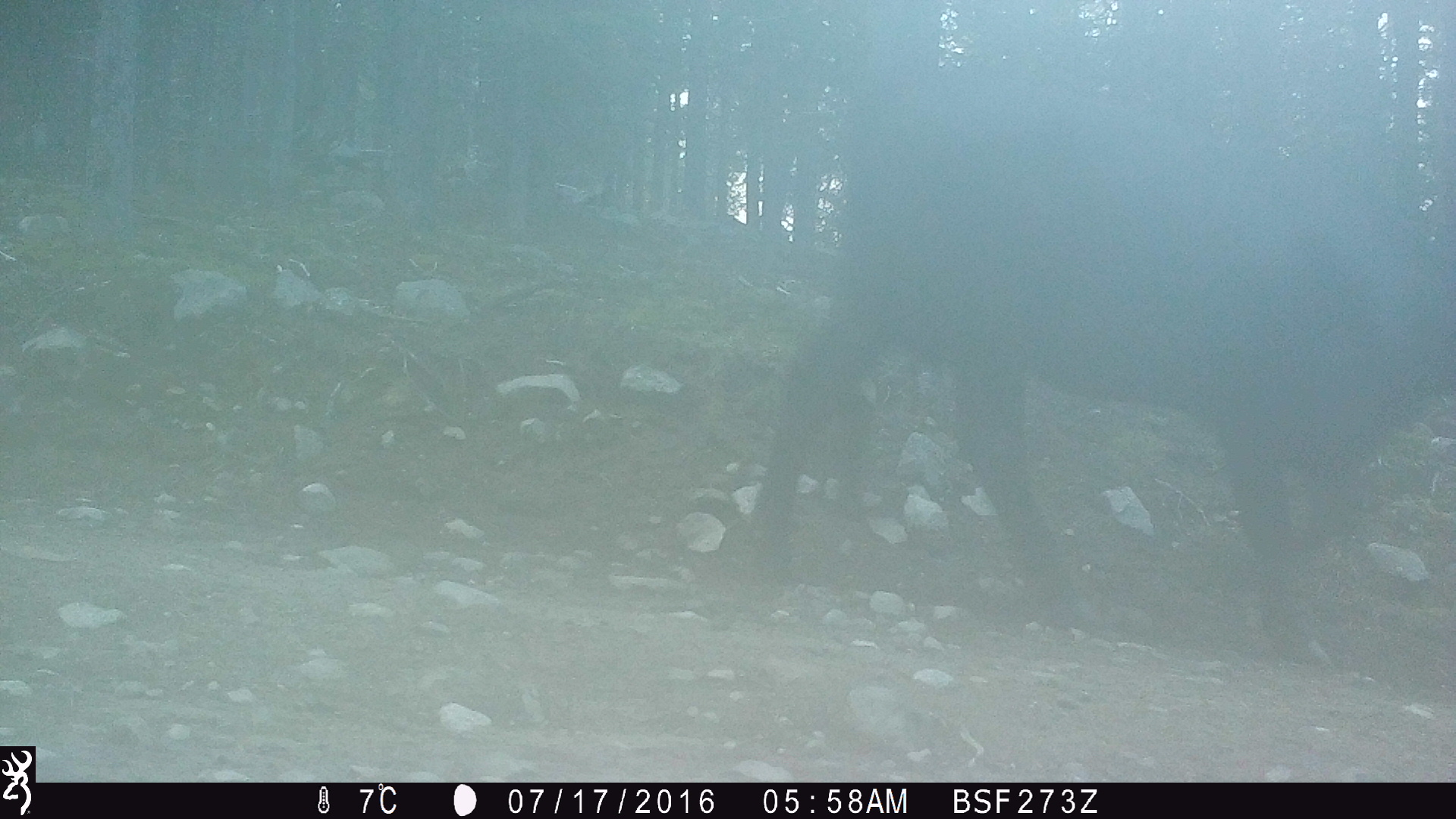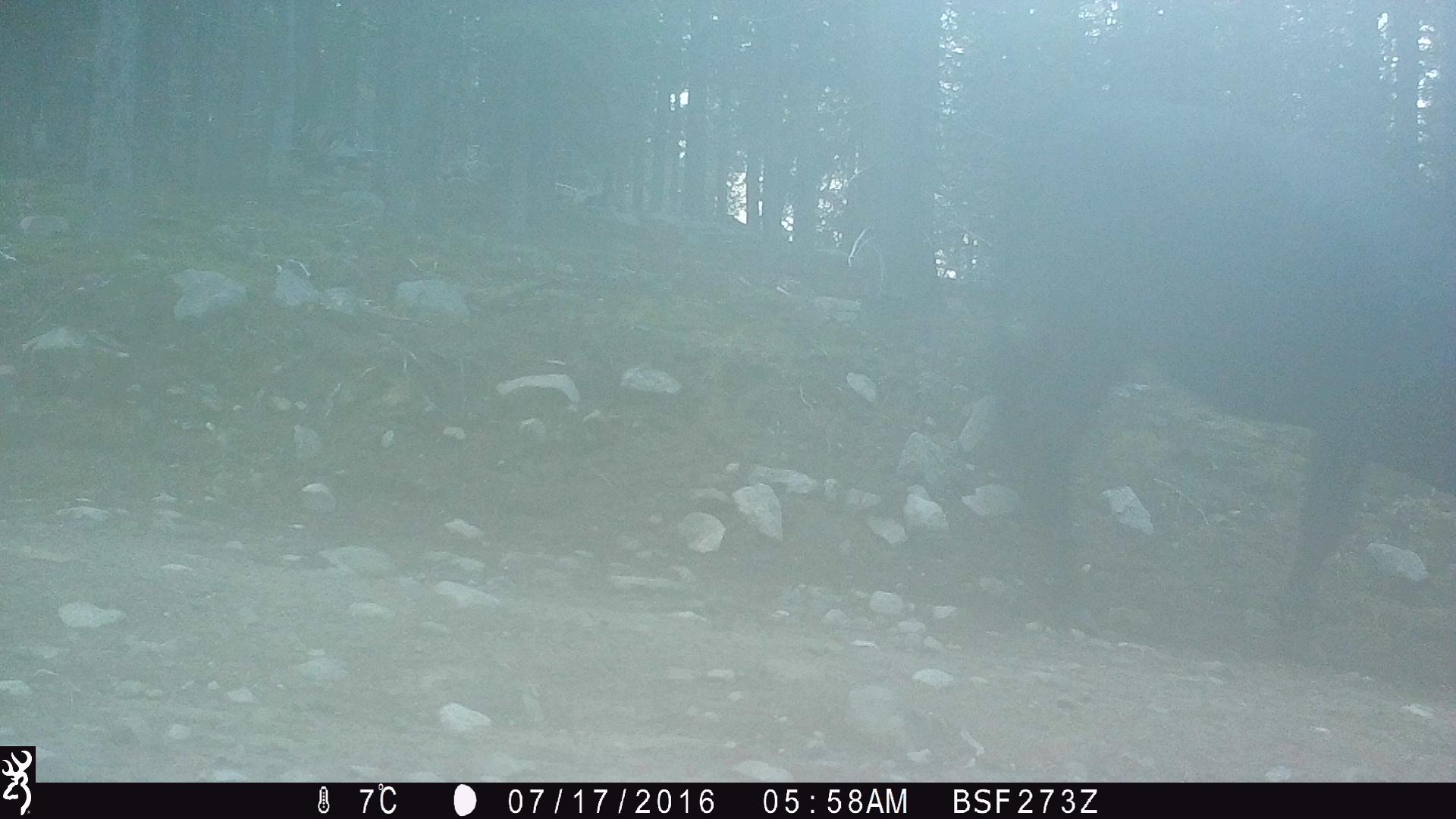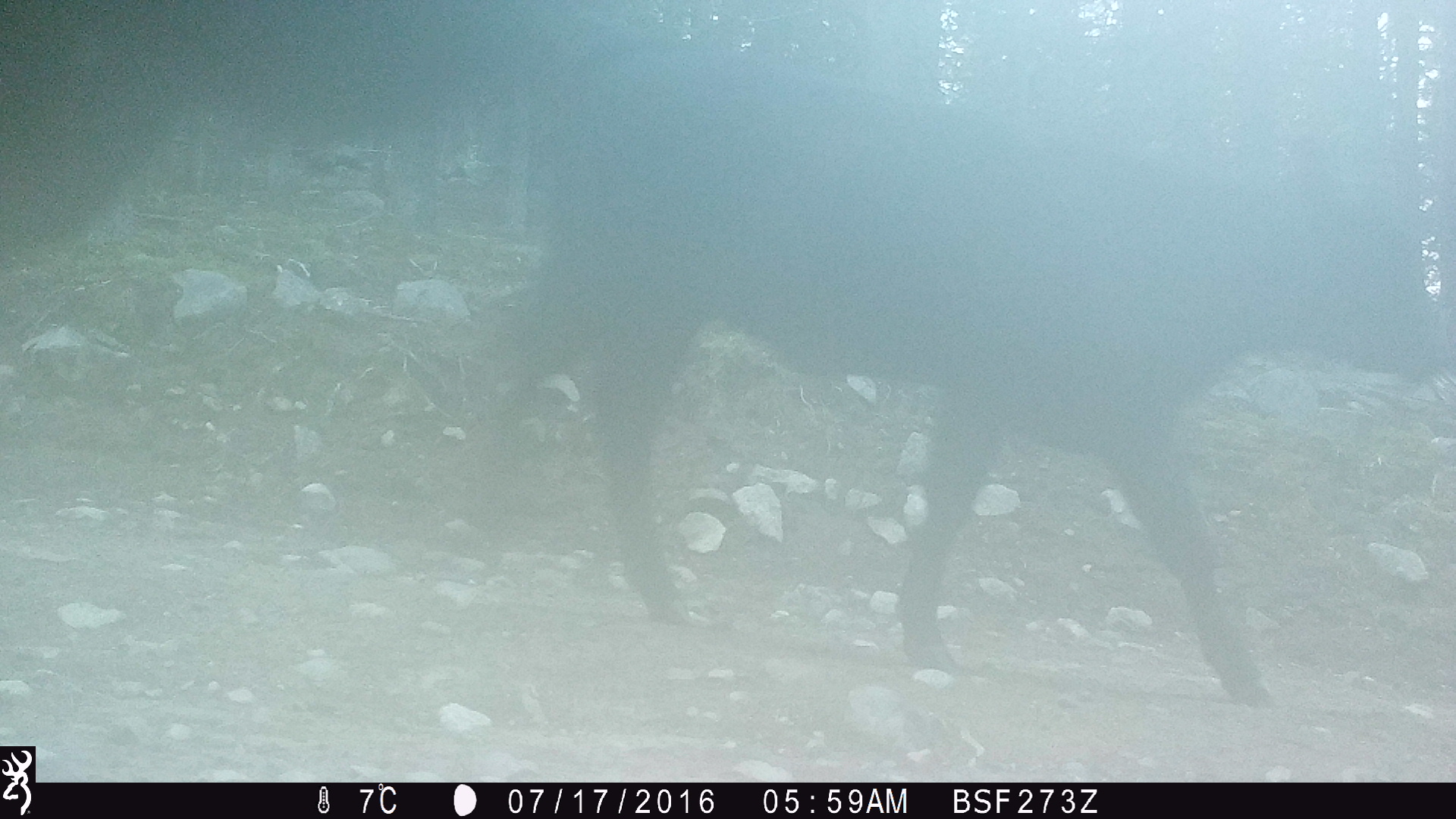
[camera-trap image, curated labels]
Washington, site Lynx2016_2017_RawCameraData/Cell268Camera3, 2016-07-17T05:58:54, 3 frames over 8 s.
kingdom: Animalia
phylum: Chordata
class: Mammalia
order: Artiodactyla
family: Bovidae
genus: Bos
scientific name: Bos taurus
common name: domestic cattle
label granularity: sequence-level